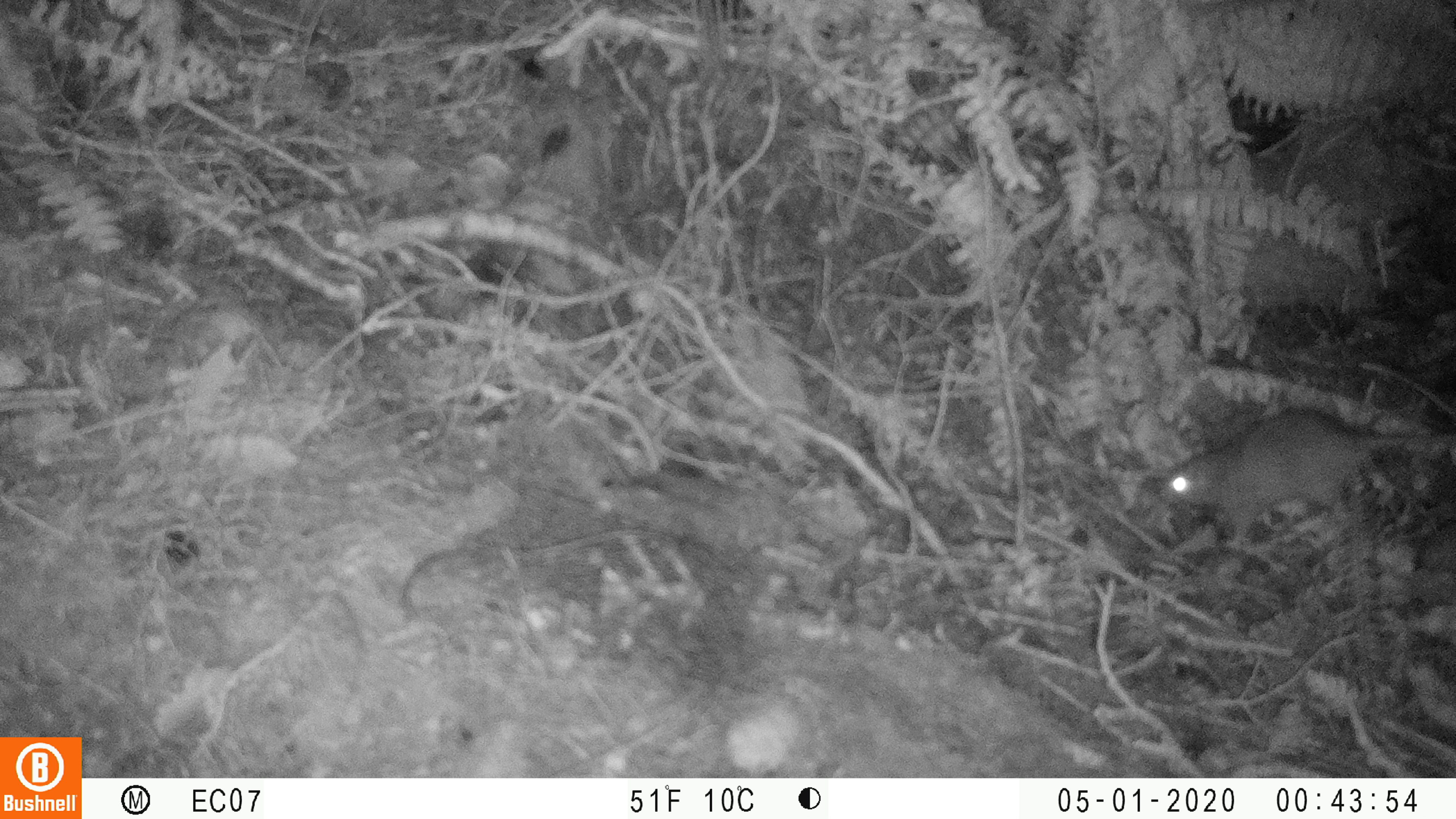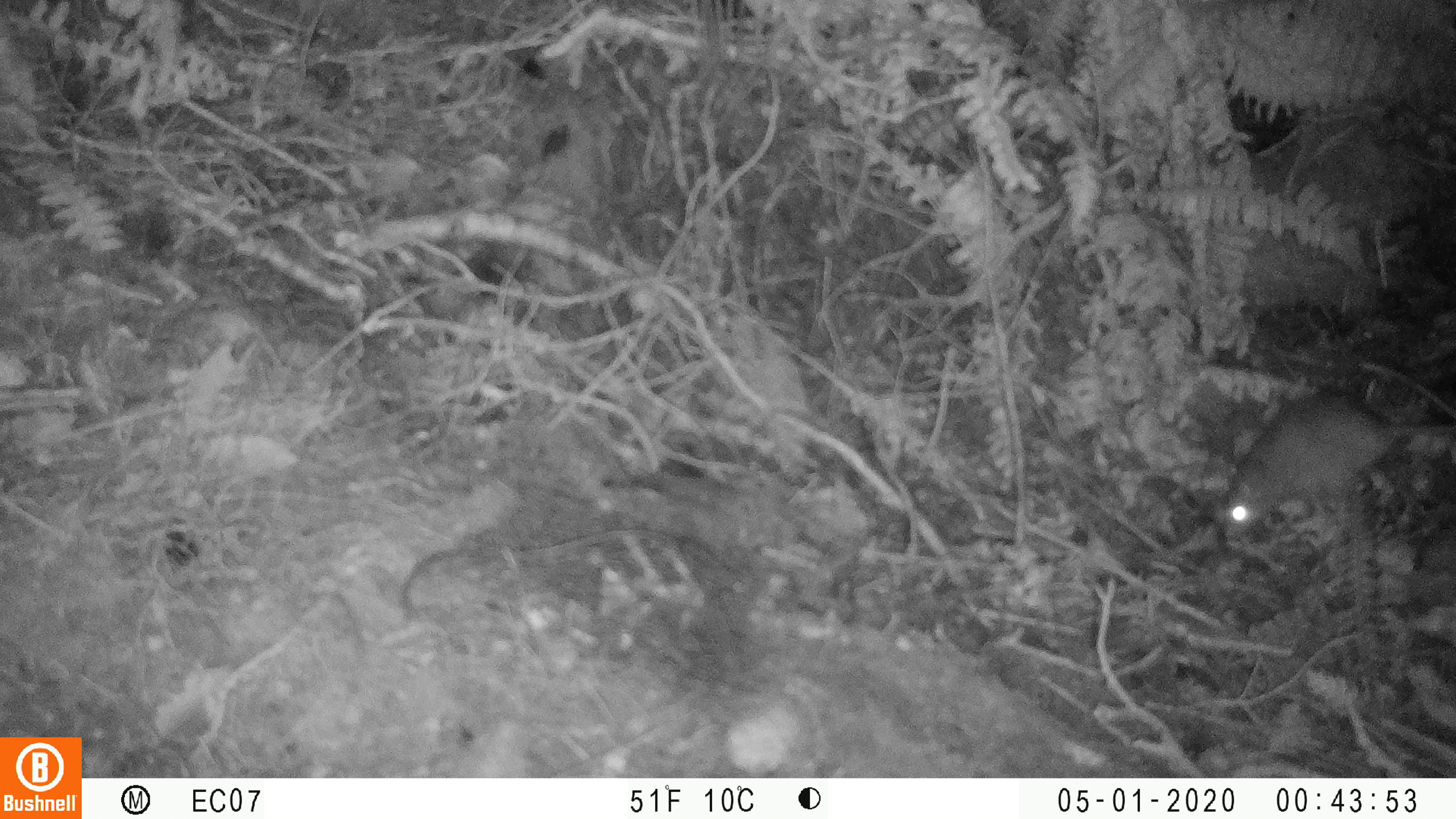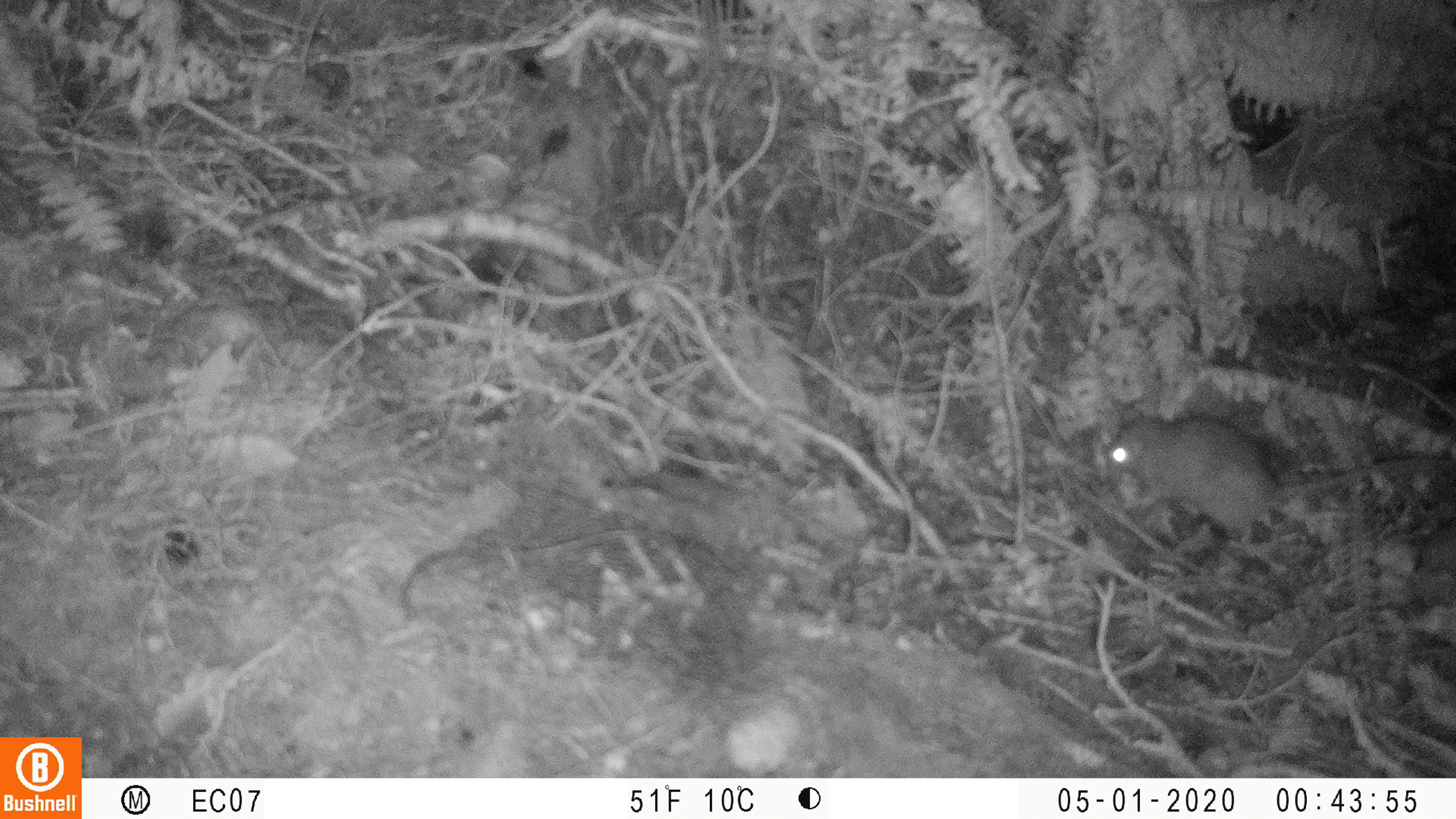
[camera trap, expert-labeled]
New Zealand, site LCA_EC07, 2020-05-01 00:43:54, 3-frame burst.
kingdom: Animalia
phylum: Chordata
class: Mammalia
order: Rodentia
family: Muridae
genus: Rattus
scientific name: Rattus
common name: rat